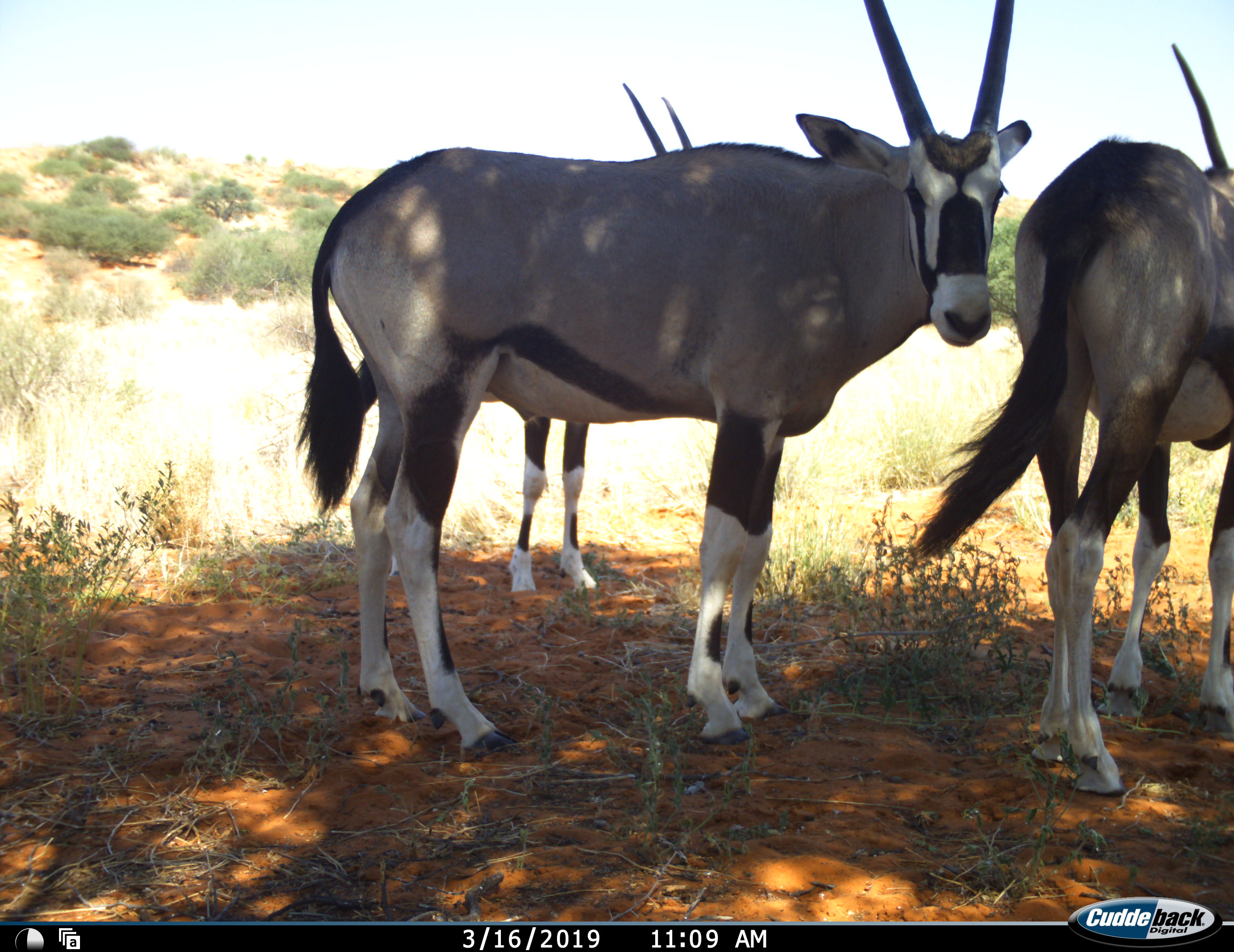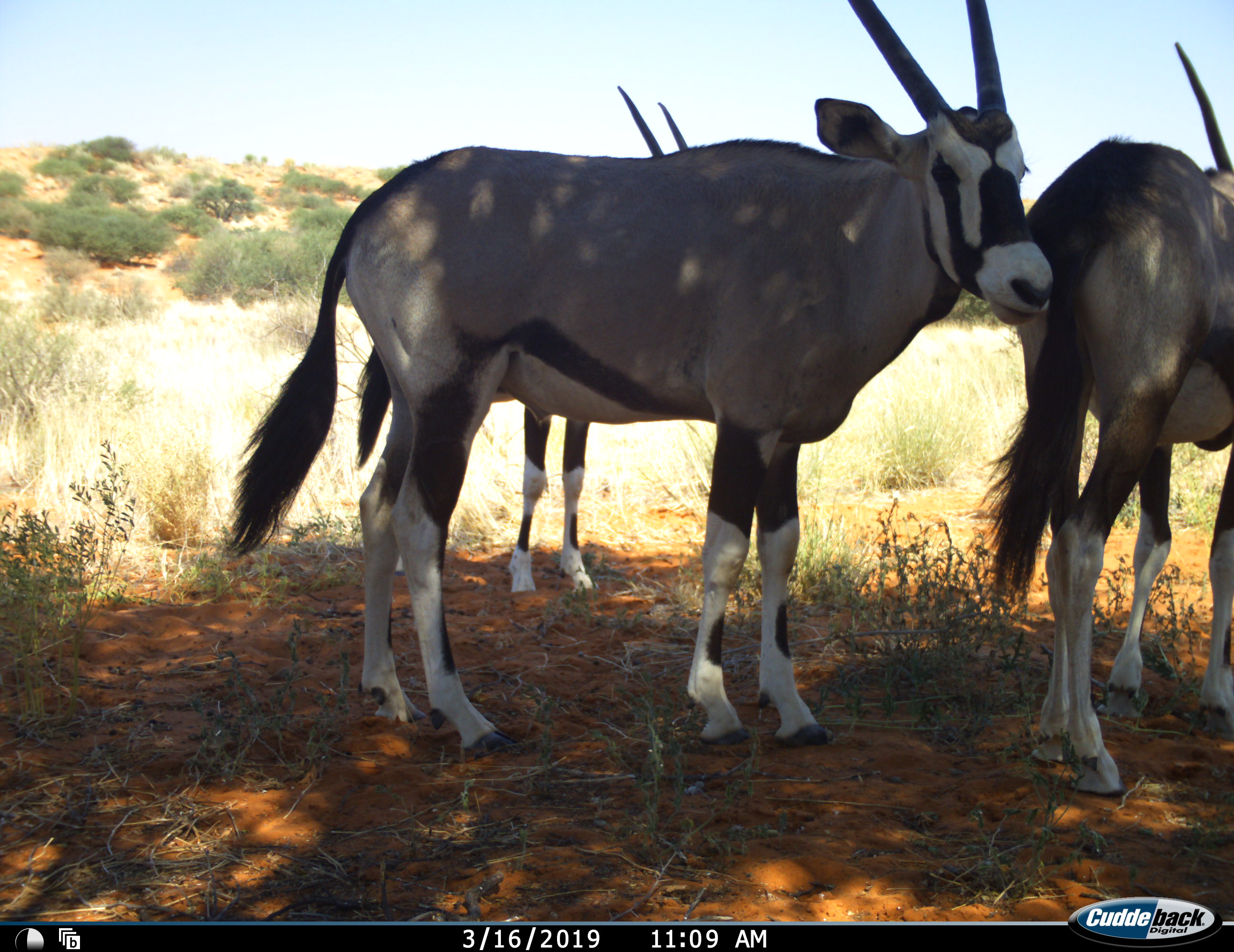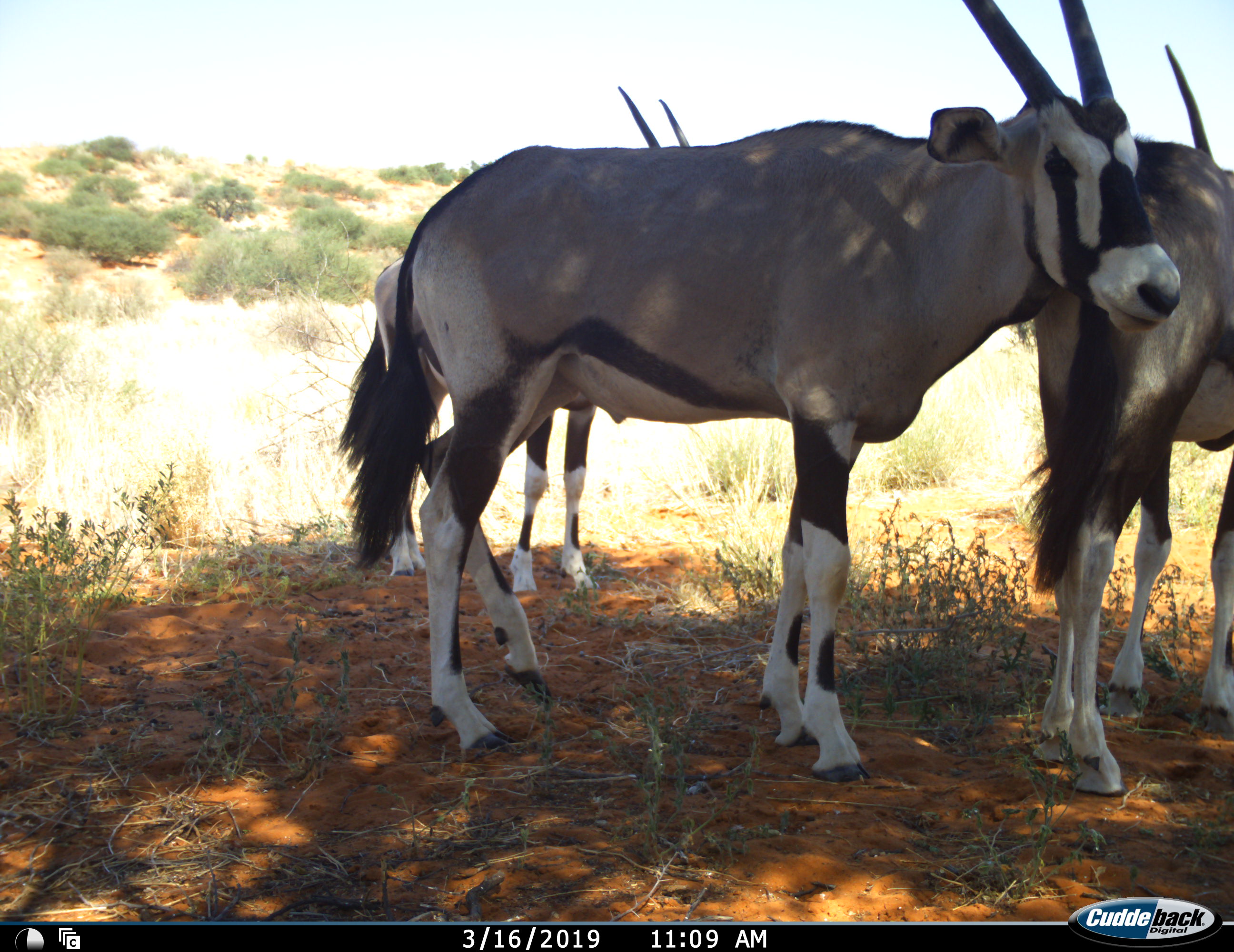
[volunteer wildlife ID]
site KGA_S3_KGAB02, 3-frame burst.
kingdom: Animalia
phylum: Chordata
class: Mammalia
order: Artiodactyla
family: Bovidae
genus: Oryx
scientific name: Oryx gazella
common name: gemsbok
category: oryx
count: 3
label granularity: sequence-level